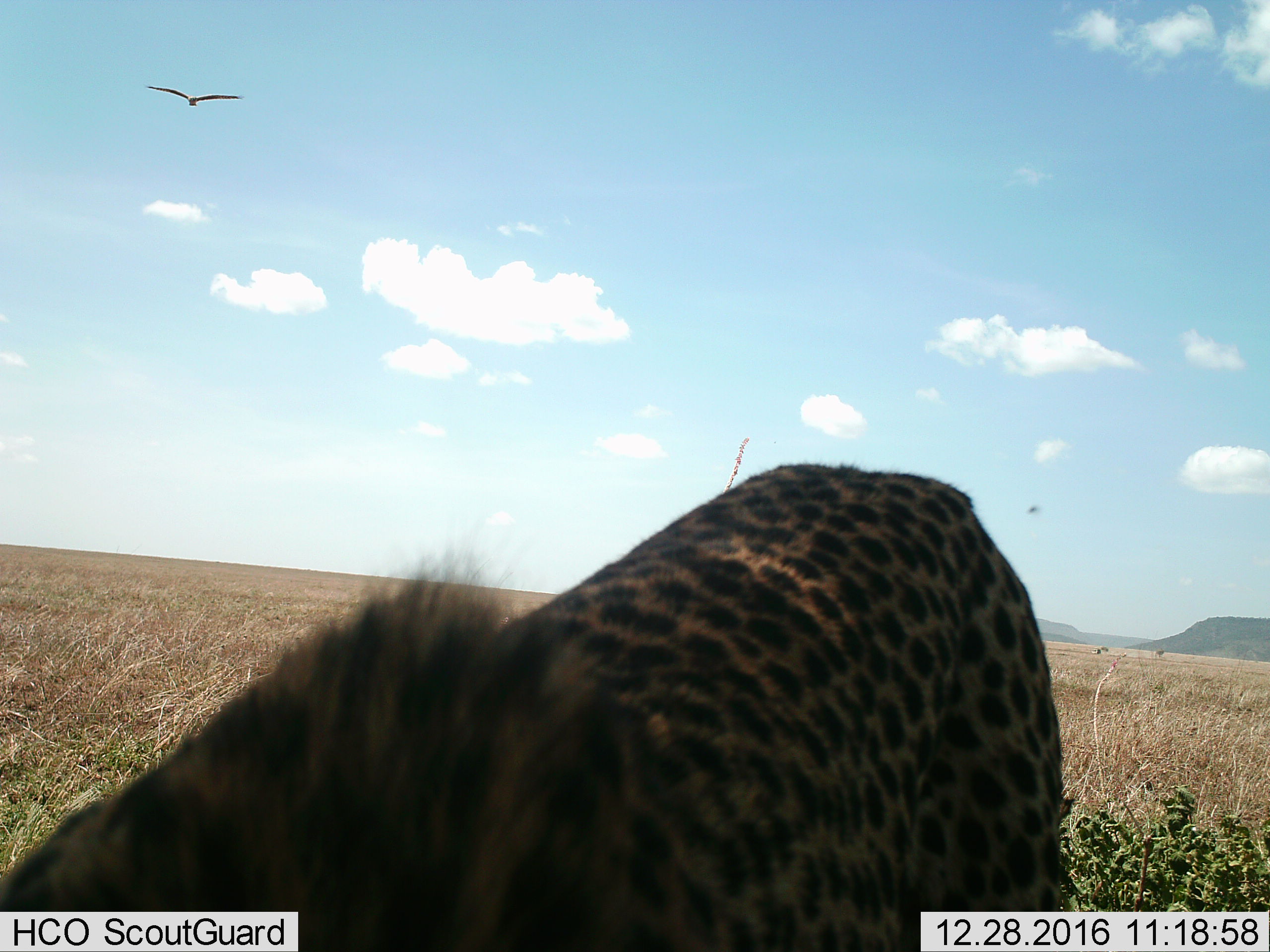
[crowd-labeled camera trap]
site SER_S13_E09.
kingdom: Animalia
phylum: Chordata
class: Mammalia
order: Carnivora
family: Felidae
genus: Acinonyx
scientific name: Acinonyx jubatus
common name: cheetah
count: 1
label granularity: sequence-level